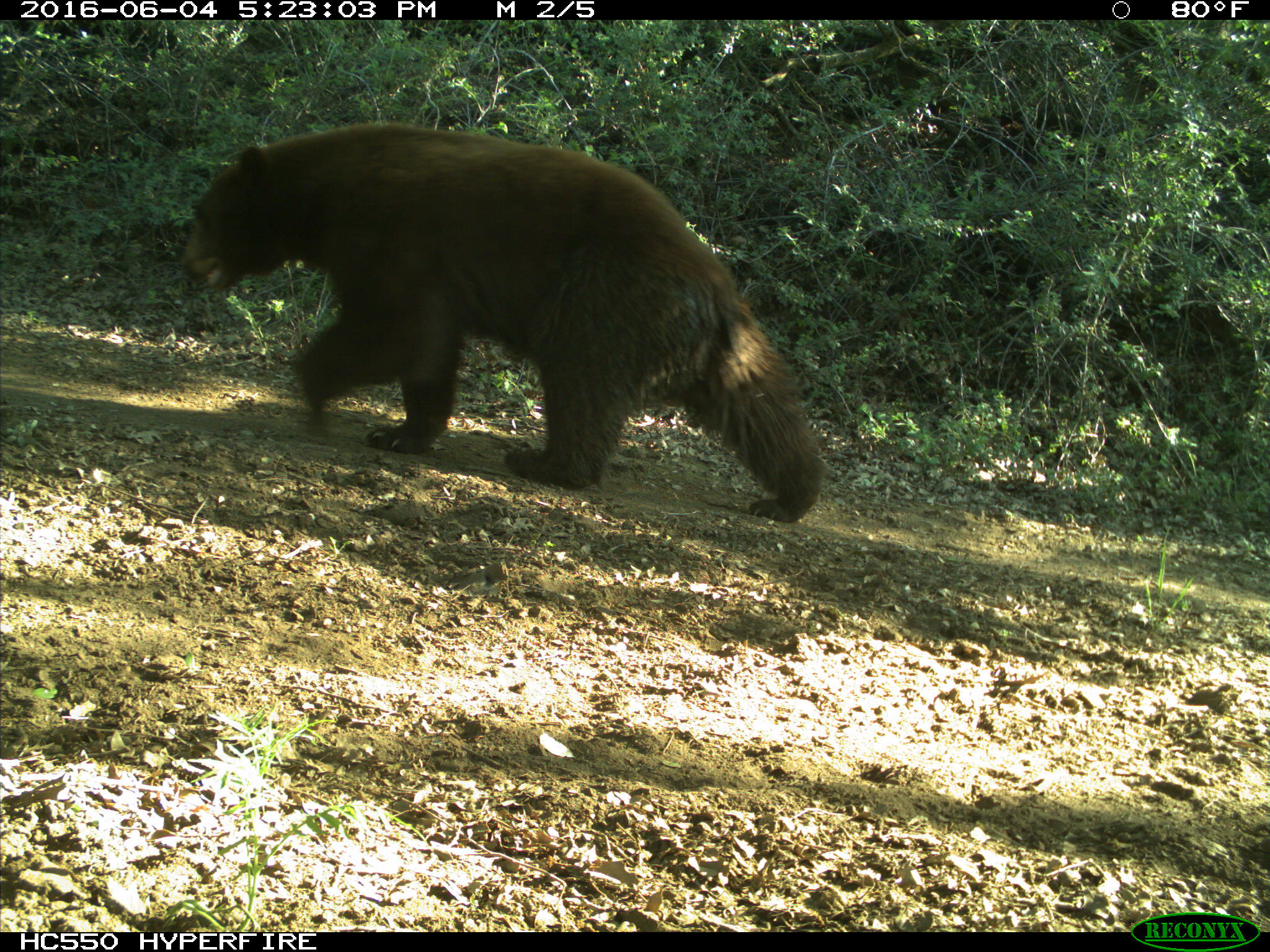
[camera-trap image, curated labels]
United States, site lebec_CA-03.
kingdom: Animalia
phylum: Chordata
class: Mammalia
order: Carnivora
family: Ursidae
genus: Ursus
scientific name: Ursus americanus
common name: american black bear